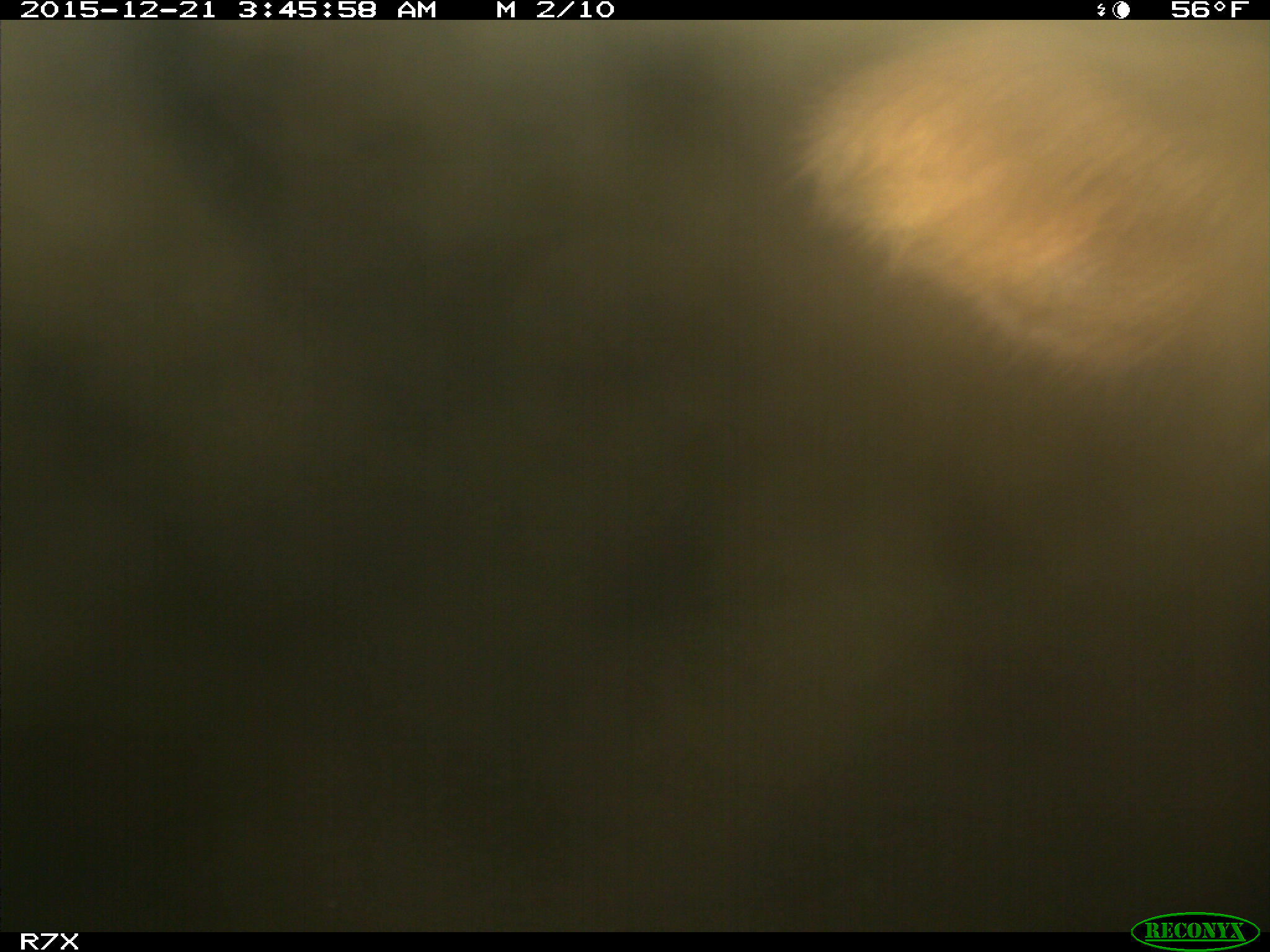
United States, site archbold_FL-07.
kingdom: Animalia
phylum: Chordata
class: Mammalia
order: Artiodactyla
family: Bovidae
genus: Bos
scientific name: Bos taurus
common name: domestic cow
Bos taurus (domestic cow).